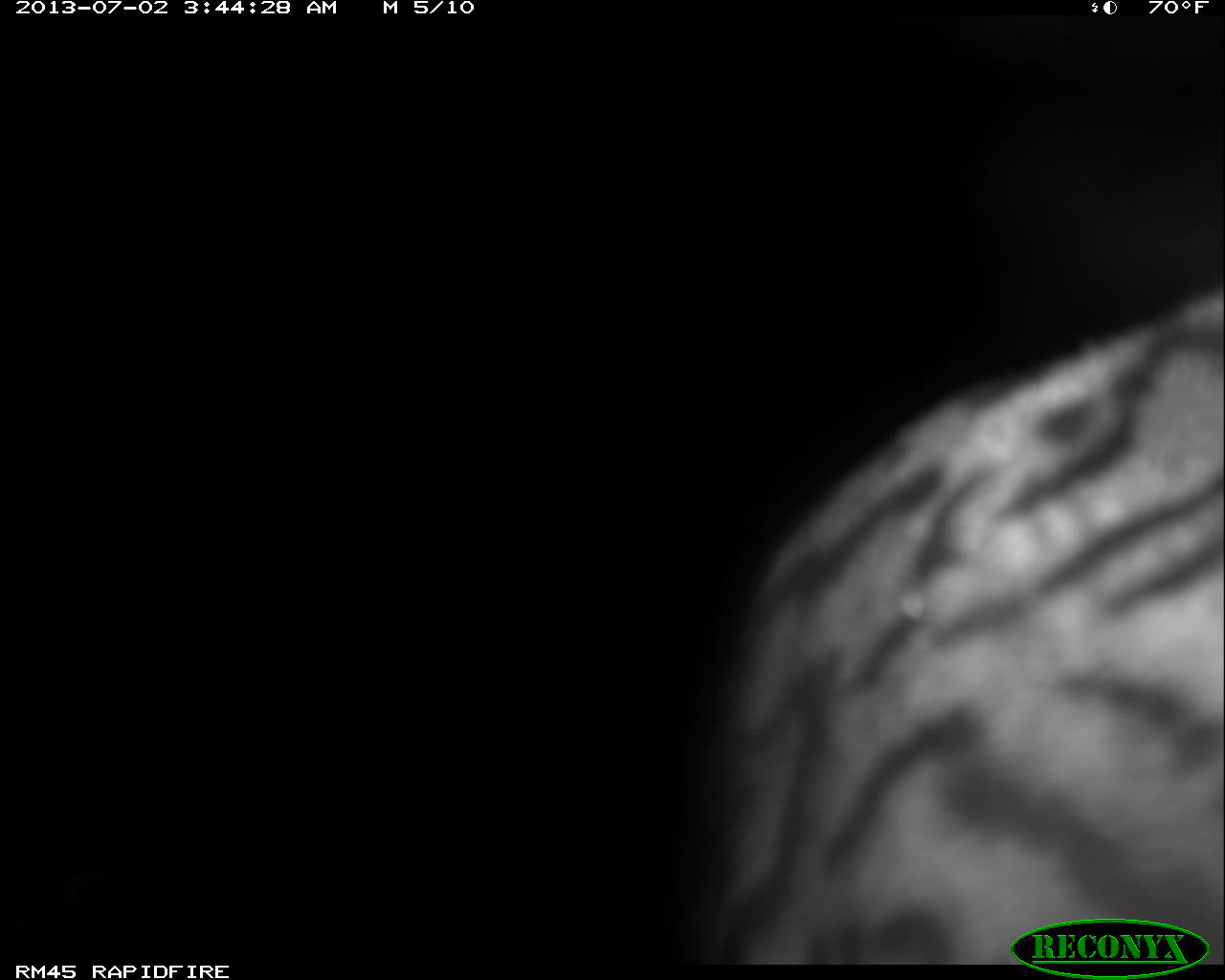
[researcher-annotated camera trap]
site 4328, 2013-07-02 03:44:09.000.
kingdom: Animalia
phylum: Chordata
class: Mammalia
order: Carnivora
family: Felidae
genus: Leopardus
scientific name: Leopardus pardalis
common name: ocelot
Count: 1.